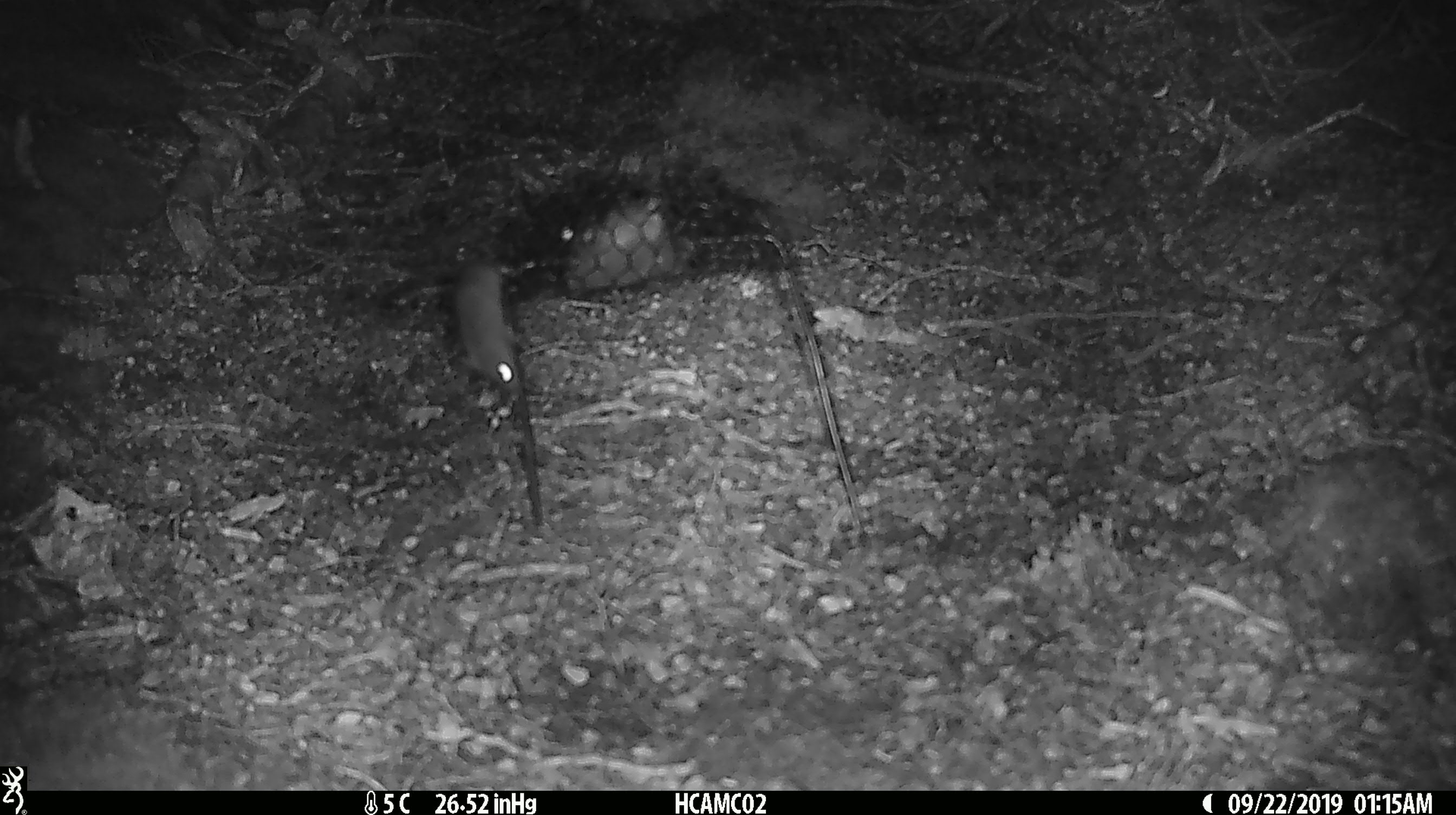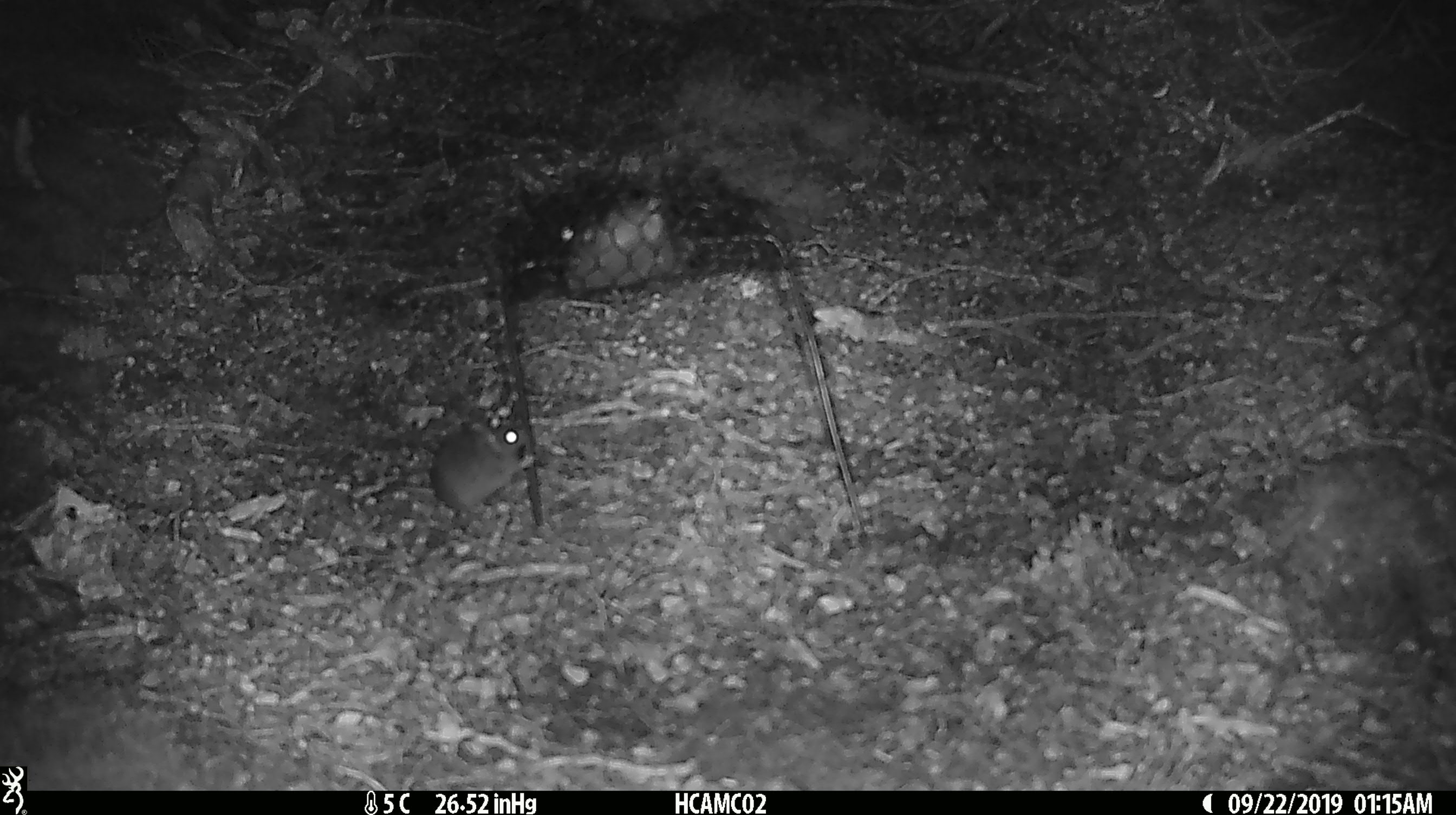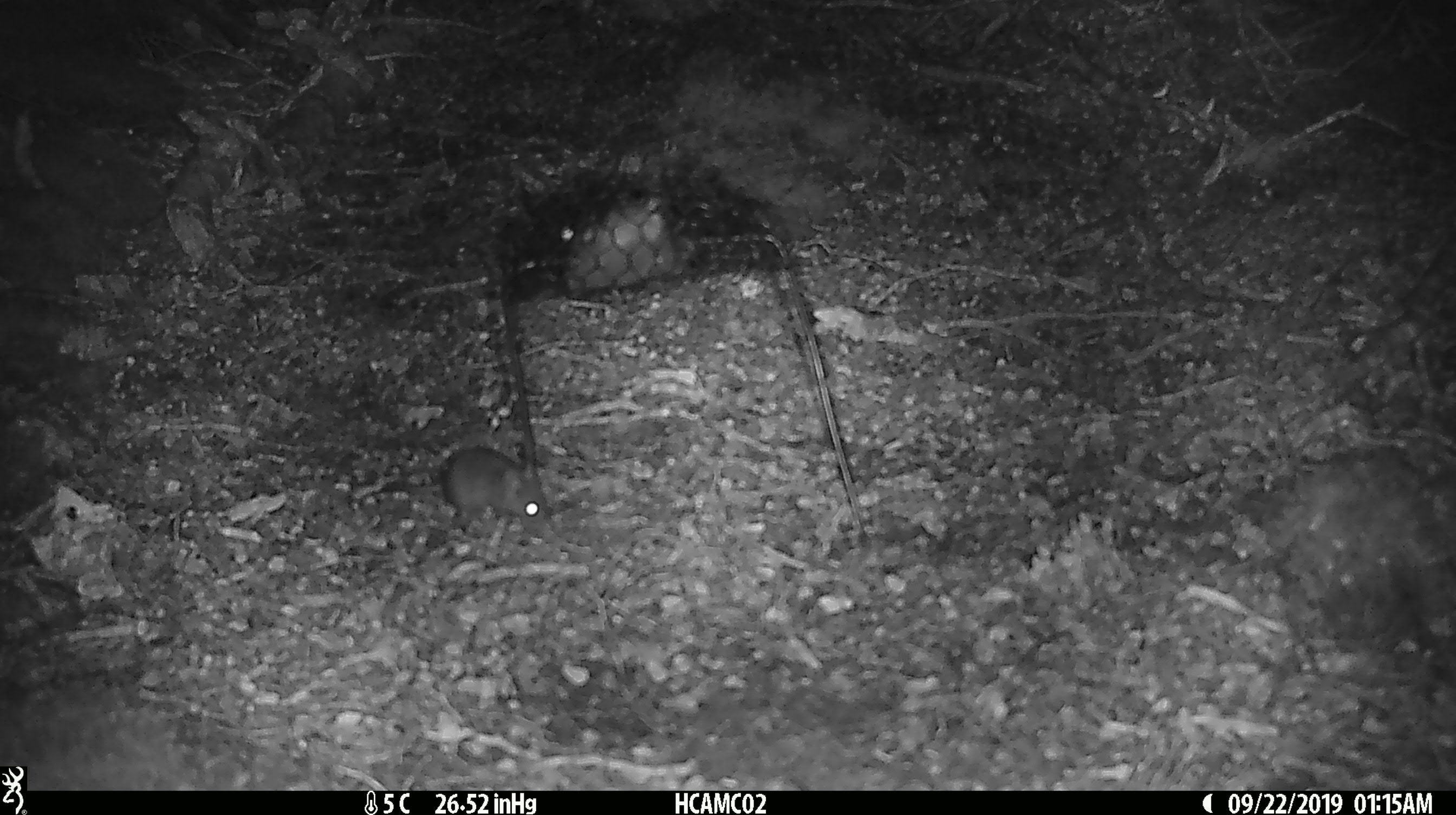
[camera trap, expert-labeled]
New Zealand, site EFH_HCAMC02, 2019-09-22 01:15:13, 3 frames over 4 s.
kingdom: Animalia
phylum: Chordata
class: Mammalia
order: Rodentia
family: Muridae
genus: Mus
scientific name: Mus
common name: mouse